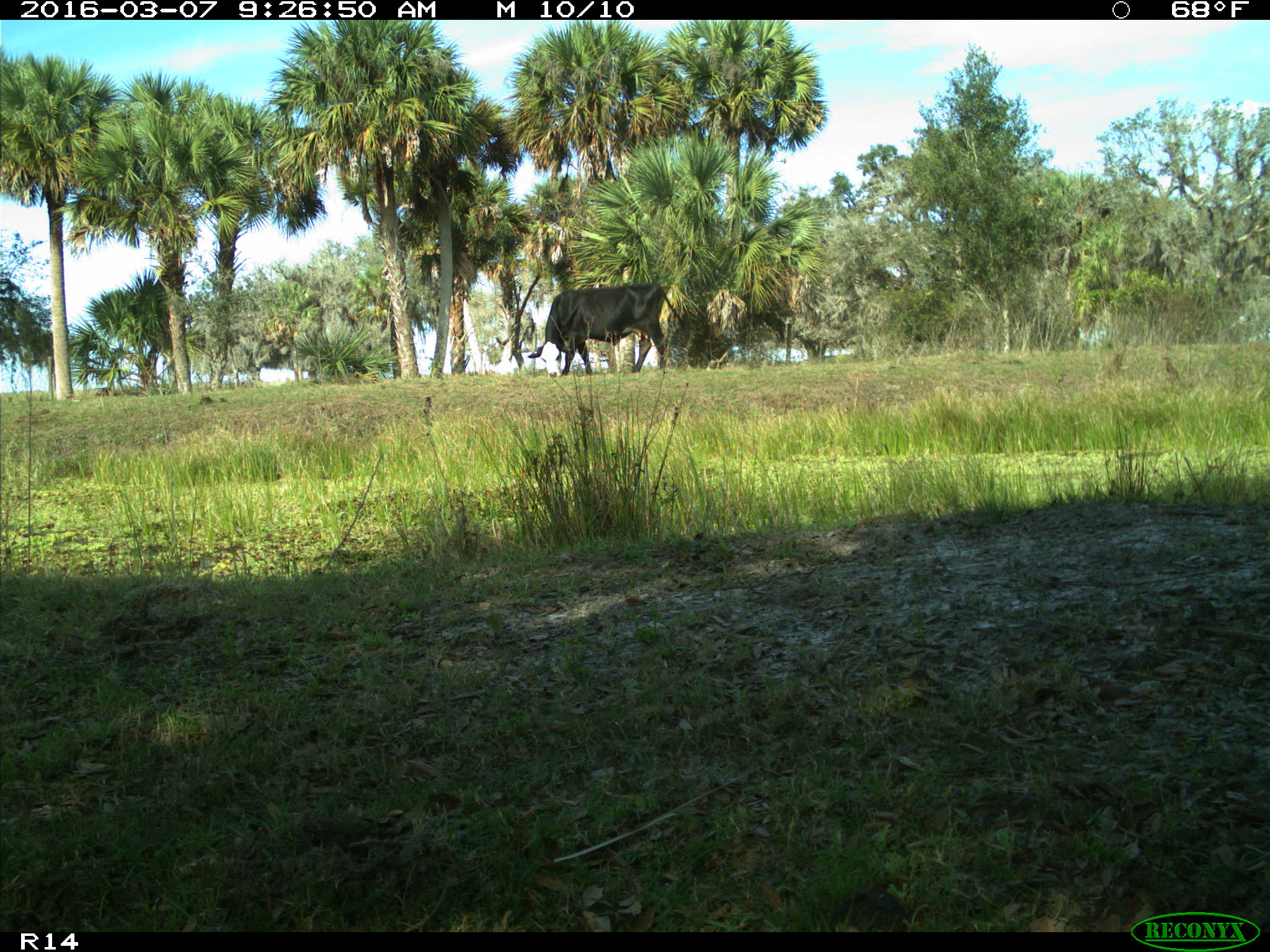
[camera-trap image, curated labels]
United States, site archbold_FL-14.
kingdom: Animalia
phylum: Chordata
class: Mammalia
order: Artiodactyla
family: Bovidae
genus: Bos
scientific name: Bos taurus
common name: domestic cow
Bos taurus (domestic cow).